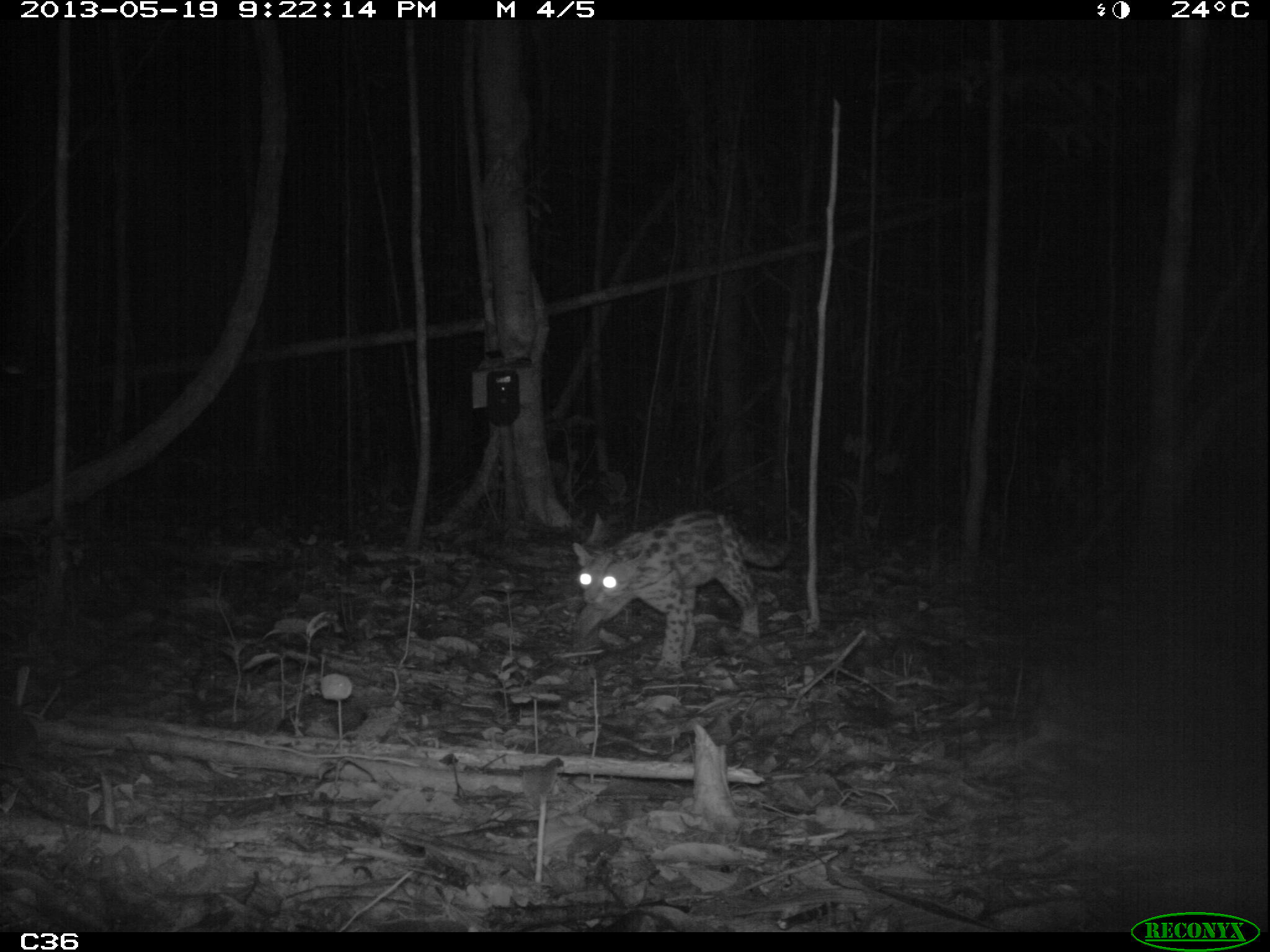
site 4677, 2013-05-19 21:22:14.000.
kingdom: Animalia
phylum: Chordata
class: Mammalia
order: Carnivora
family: Felidae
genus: Leopardus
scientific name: Leopardus wiedii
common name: margay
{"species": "Leopardus wiedii (margay)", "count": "1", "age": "adult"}